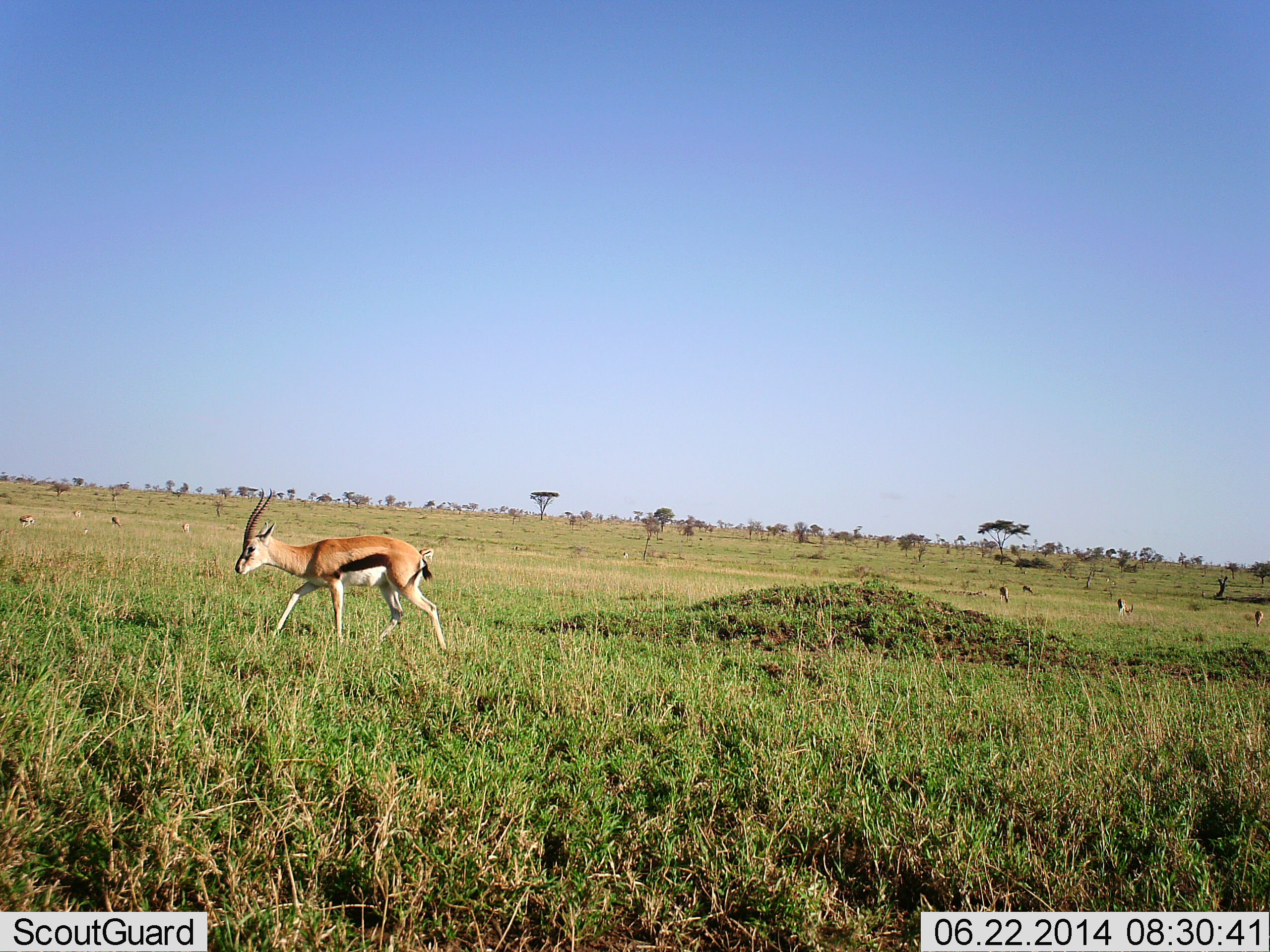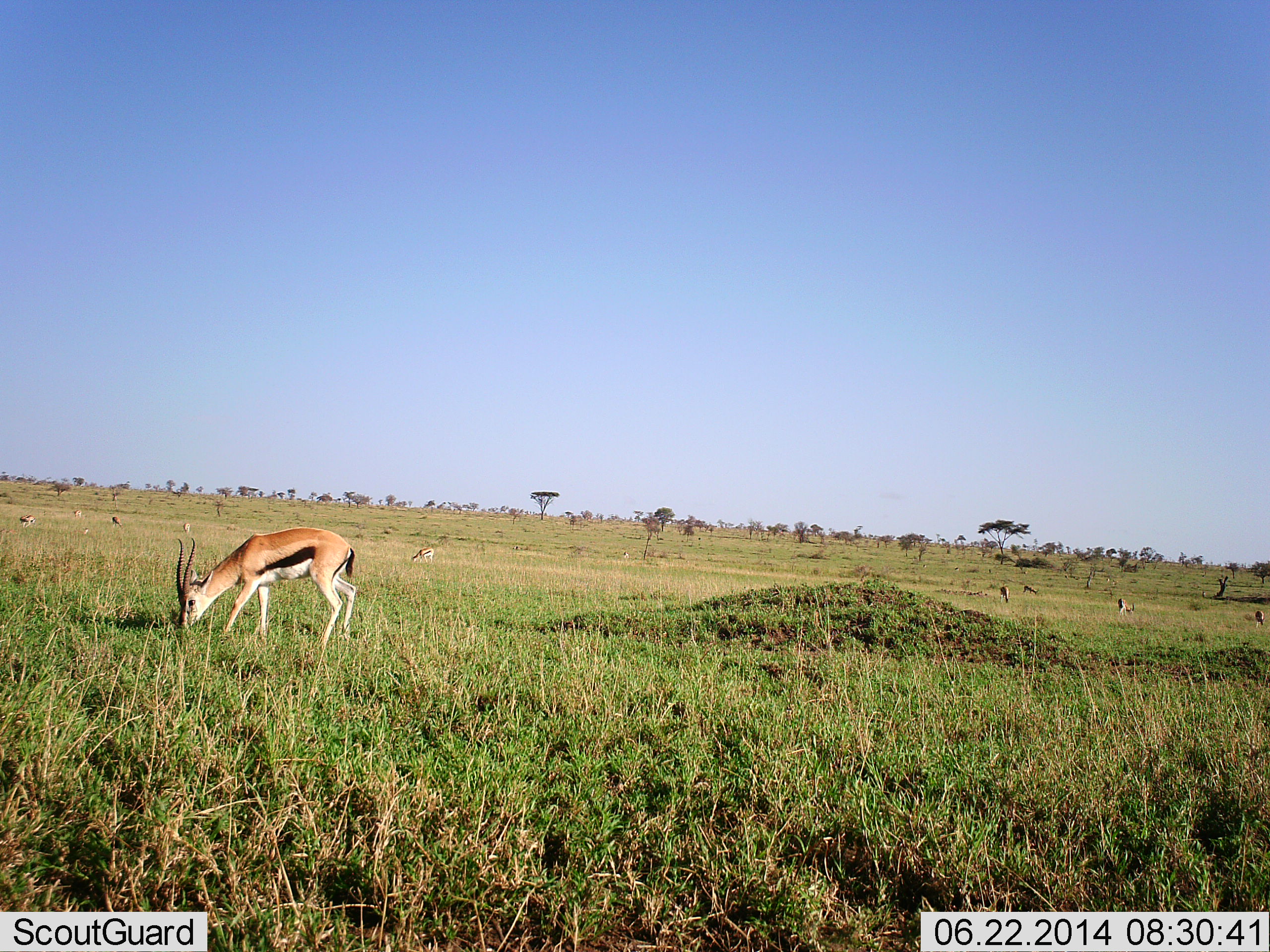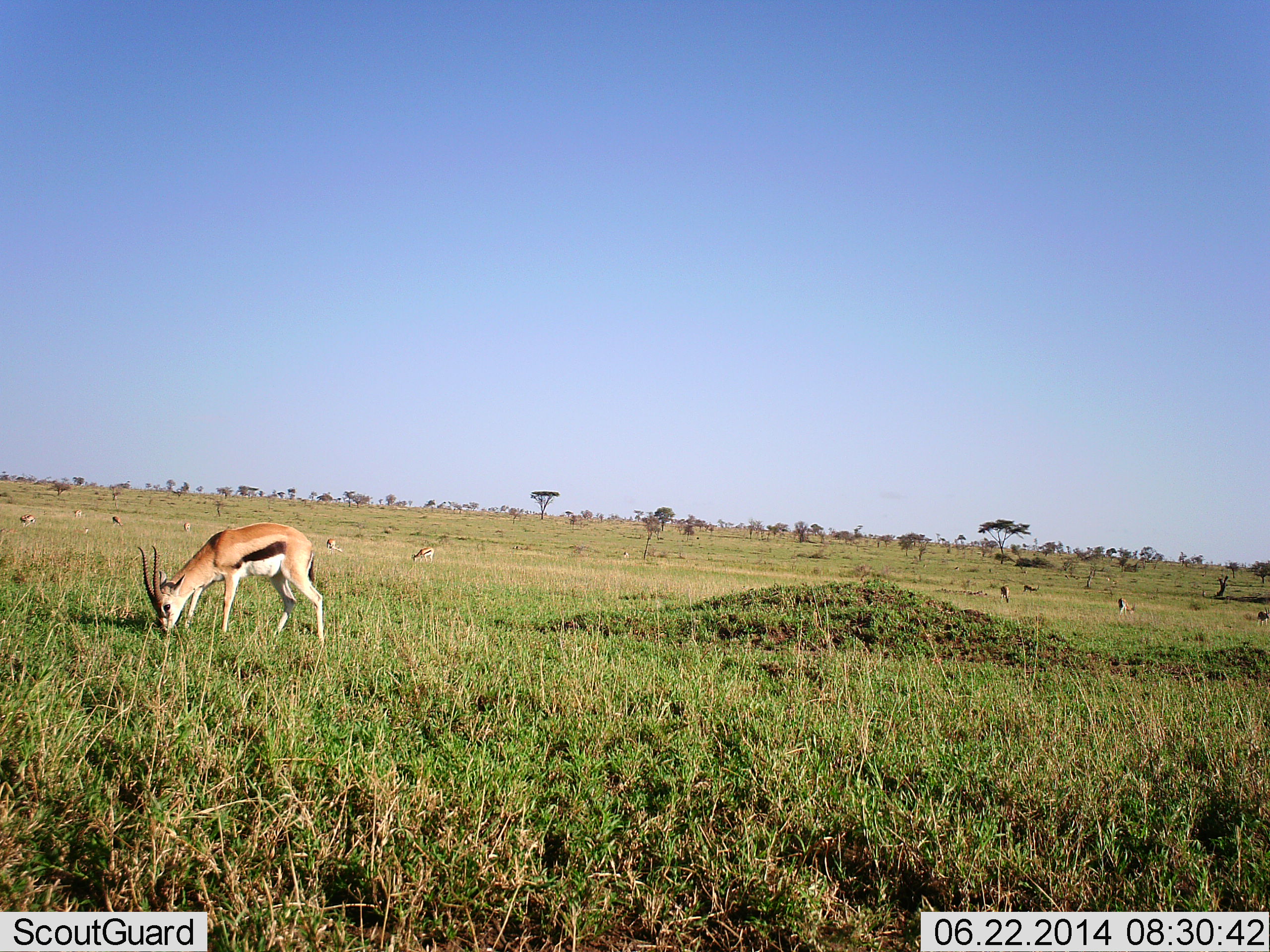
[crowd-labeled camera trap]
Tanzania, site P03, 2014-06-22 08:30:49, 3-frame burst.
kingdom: Animalia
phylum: Chordata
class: Mammalia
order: Artiodactyla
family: Bovidae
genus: Eudorcas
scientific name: Eudorcas thomsonii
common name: thomson's gazelle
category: gazellethomsons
Gazellethomsons (thomson's gazelle) (Eudorcas thomsonii), count 10. Behavior (volunteer vote fractions): standing 50%, resting 0%, moving 20%, interacting 0%. Young present (vote fraction): 0%. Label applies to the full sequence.